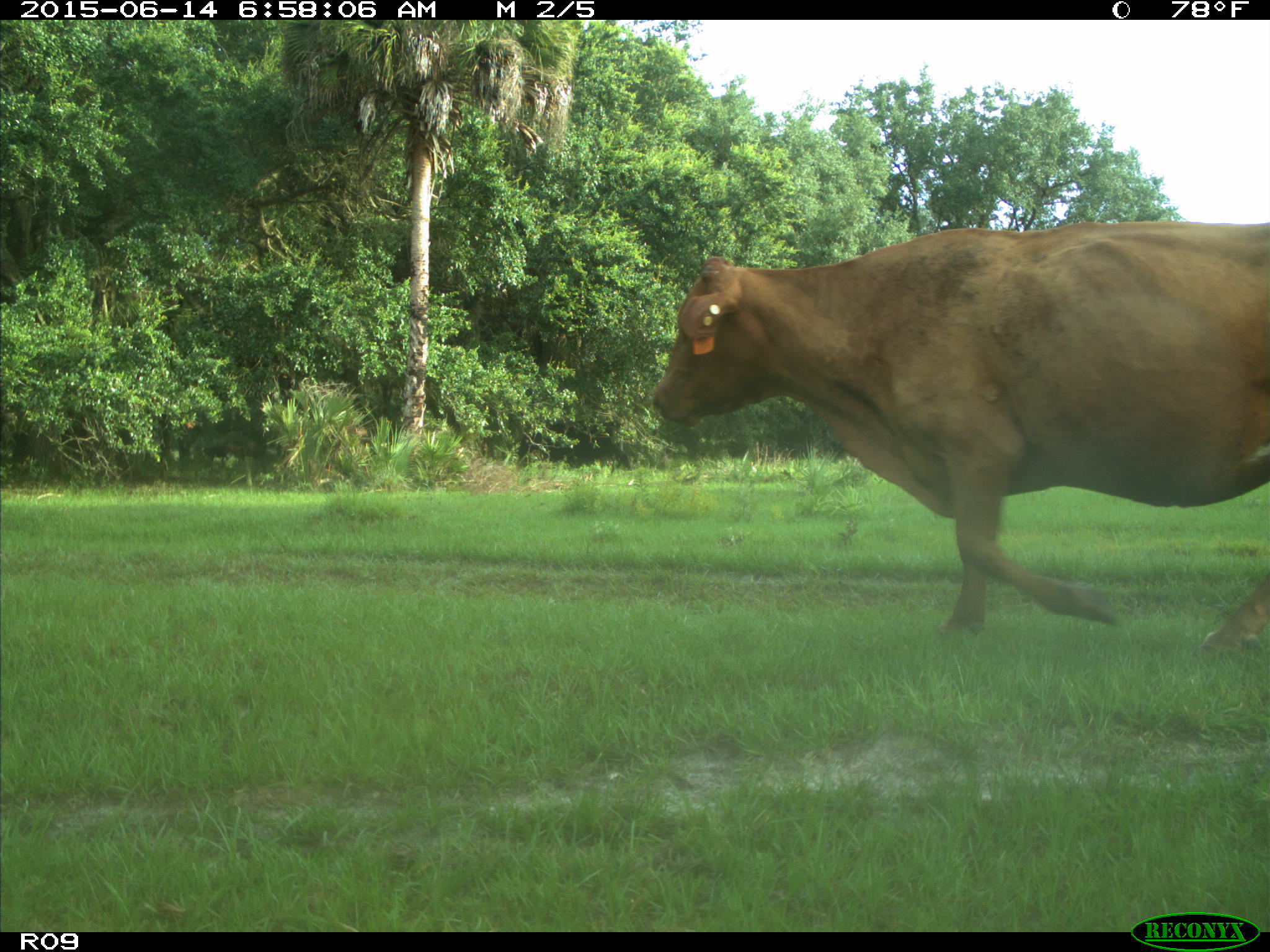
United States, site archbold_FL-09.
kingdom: Animalia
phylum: Chordata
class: Mammalia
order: Artiodactyla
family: Bovidae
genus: Bos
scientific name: Bos taurus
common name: domestic cow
Bos taurus (domestic cow).